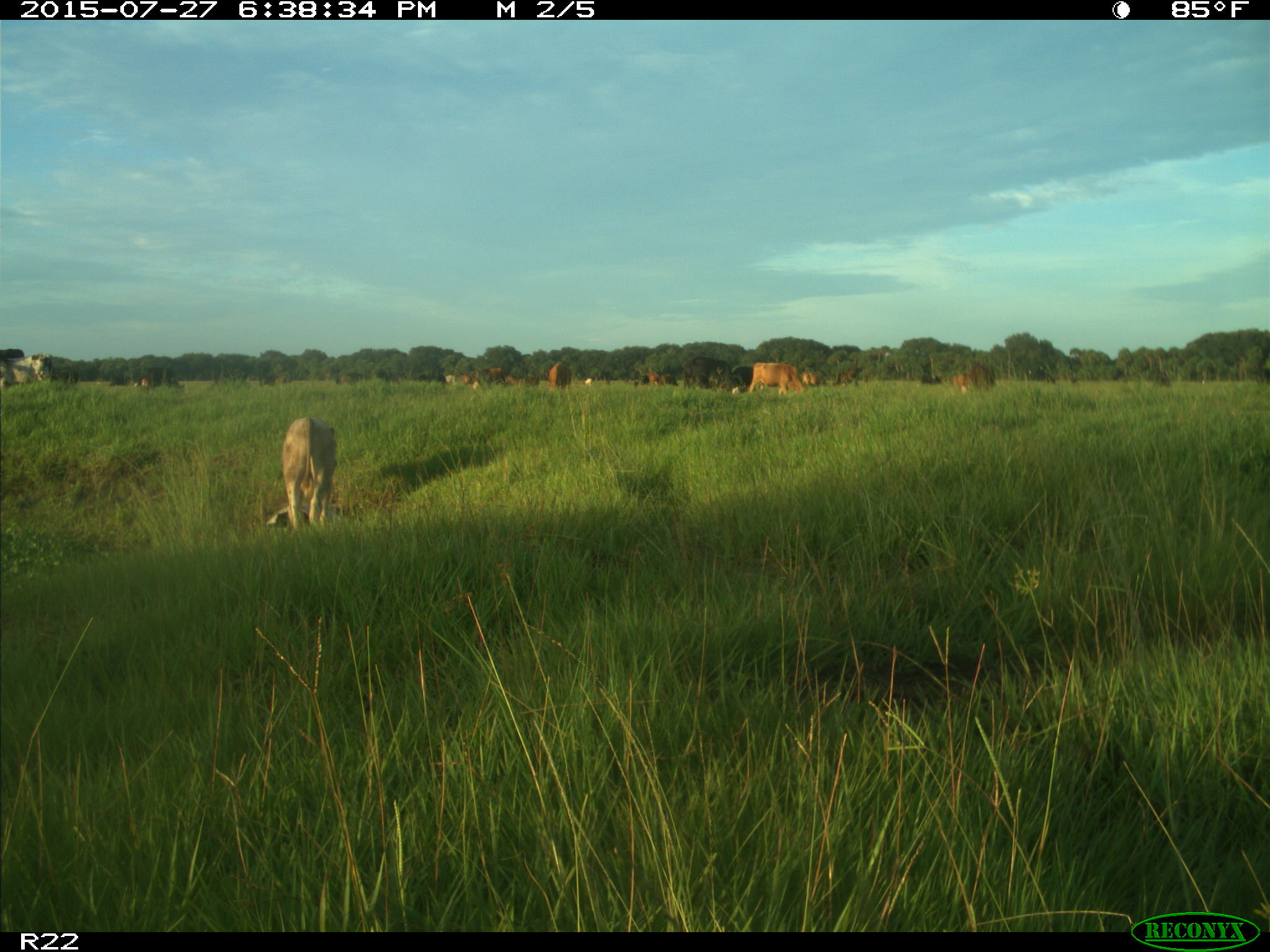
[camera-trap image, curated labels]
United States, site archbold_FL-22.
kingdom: Animalia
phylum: Chordata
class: Mammalia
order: Artiodactyla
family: Bovidae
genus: Bos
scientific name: Bos taurus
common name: domestic cow